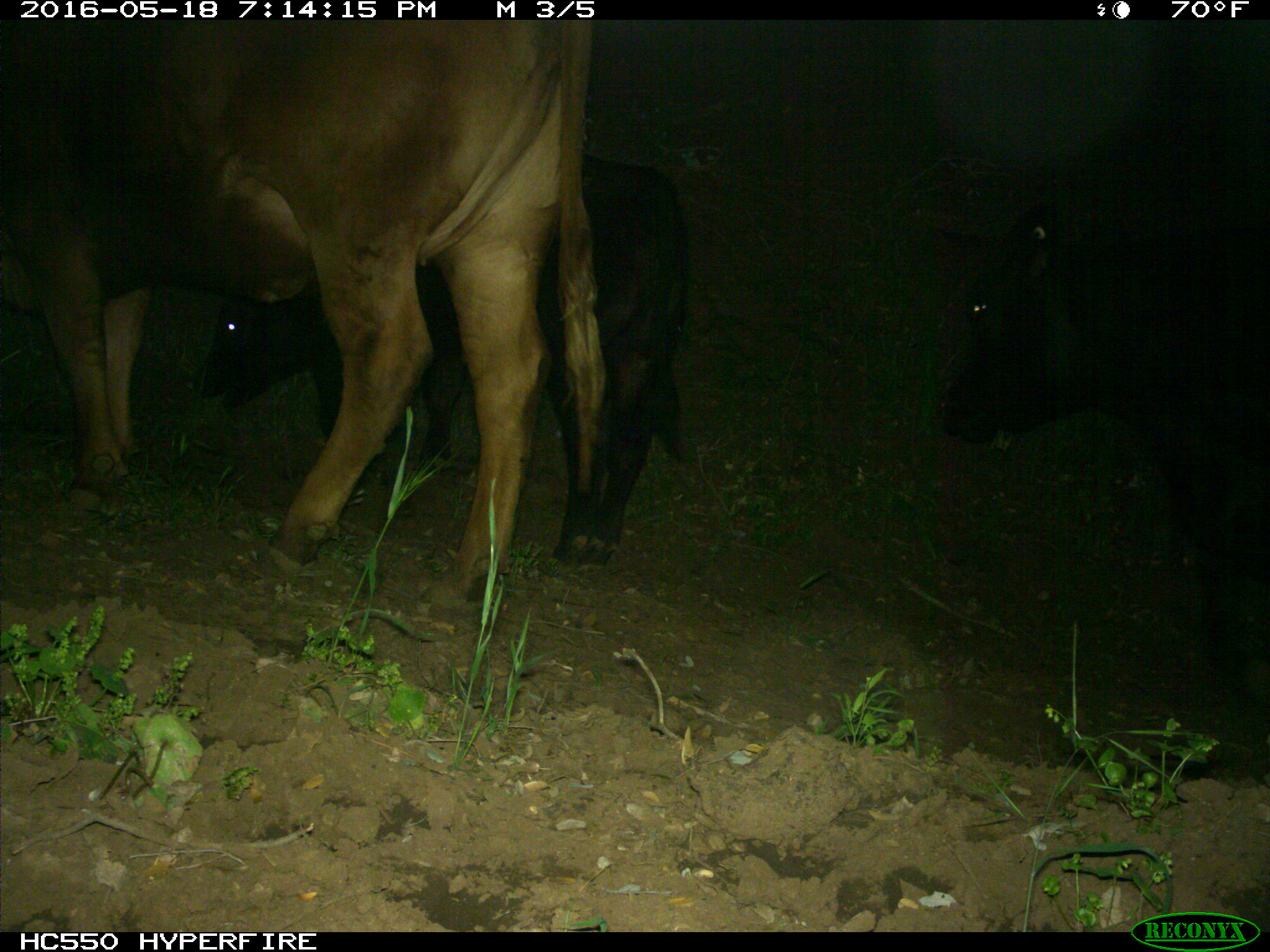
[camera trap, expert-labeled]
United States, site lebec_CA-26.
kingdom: Animalia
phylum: Chordata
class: Mammalia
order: Artiodactyla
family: Bovidae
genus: Bos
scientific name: Bos taurus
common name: domestic cow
Bos taurus (domestic cow).